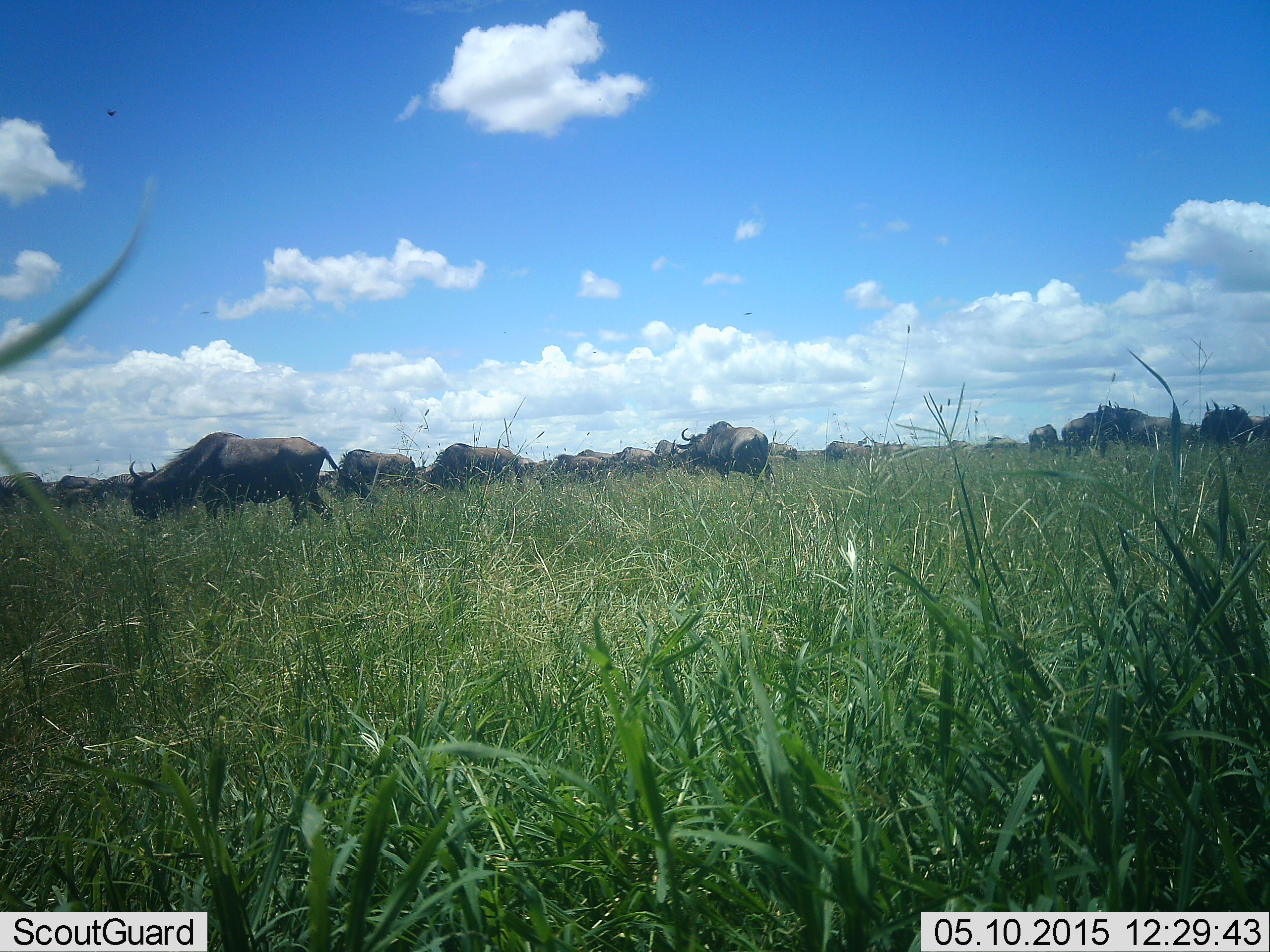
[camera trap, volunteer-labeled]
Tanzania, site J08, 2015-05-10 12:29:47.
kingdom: Animalia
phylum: Chordata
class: Mammalia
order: Artiodactyla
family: Bovidae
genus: Connochaetes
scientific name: Connochaetes taurinus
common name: blue wildebeest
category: wildebeest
Wildebeest (blue wildebeest) (Connochaetes taurinus), count 11-50. Behavior (volunteer vote fractions): standing 50%, resting 0%, moving 30%, interacting 0%. Young present (vote fraction): 0%. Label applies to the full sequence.